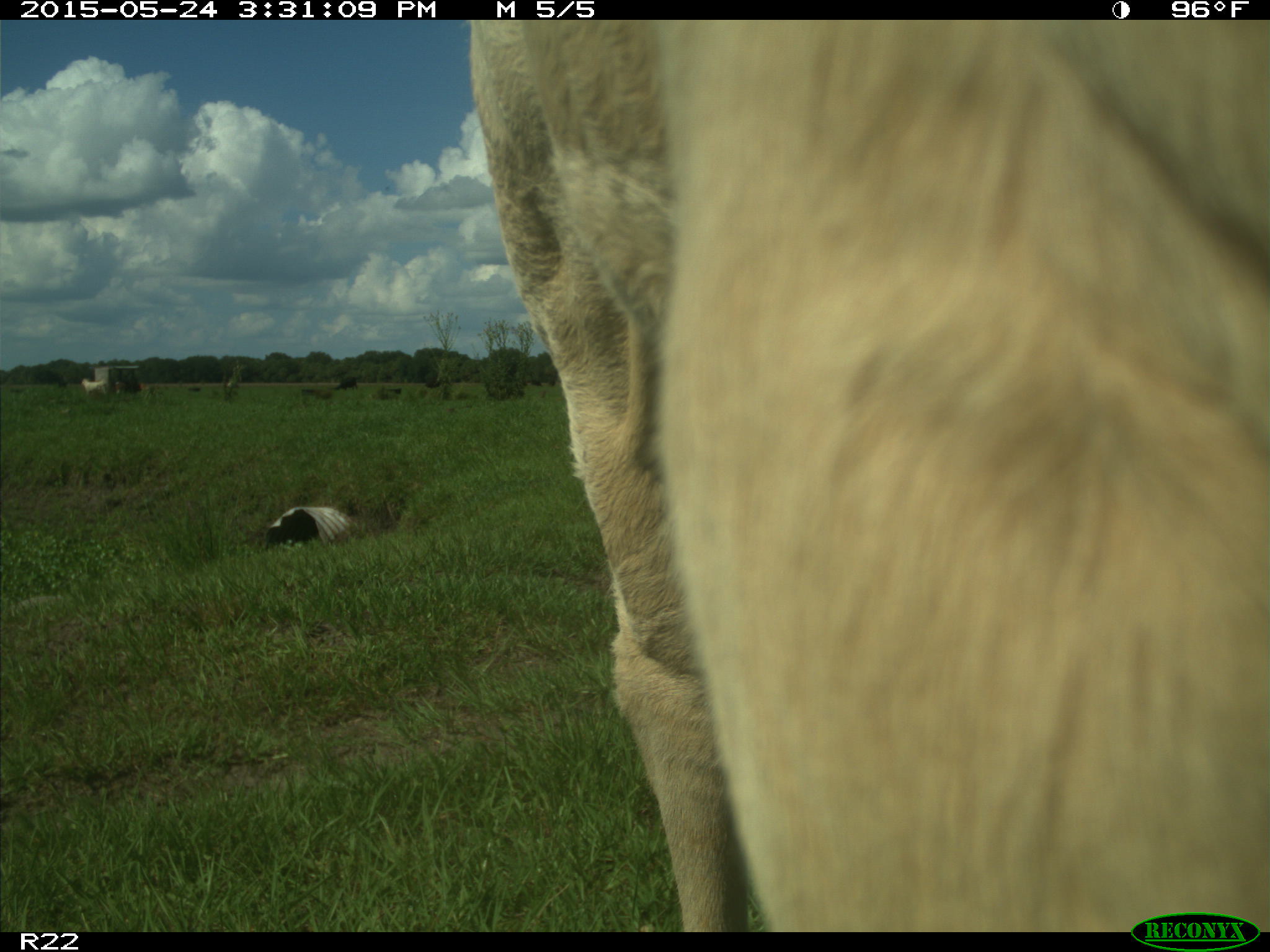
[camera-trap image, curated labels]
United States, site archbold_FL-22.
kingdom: Animalia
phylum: Chordata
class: Mammalia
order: Artiodactyla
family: Bovidae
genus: Bos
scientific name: Bos taurus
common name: domestic cow